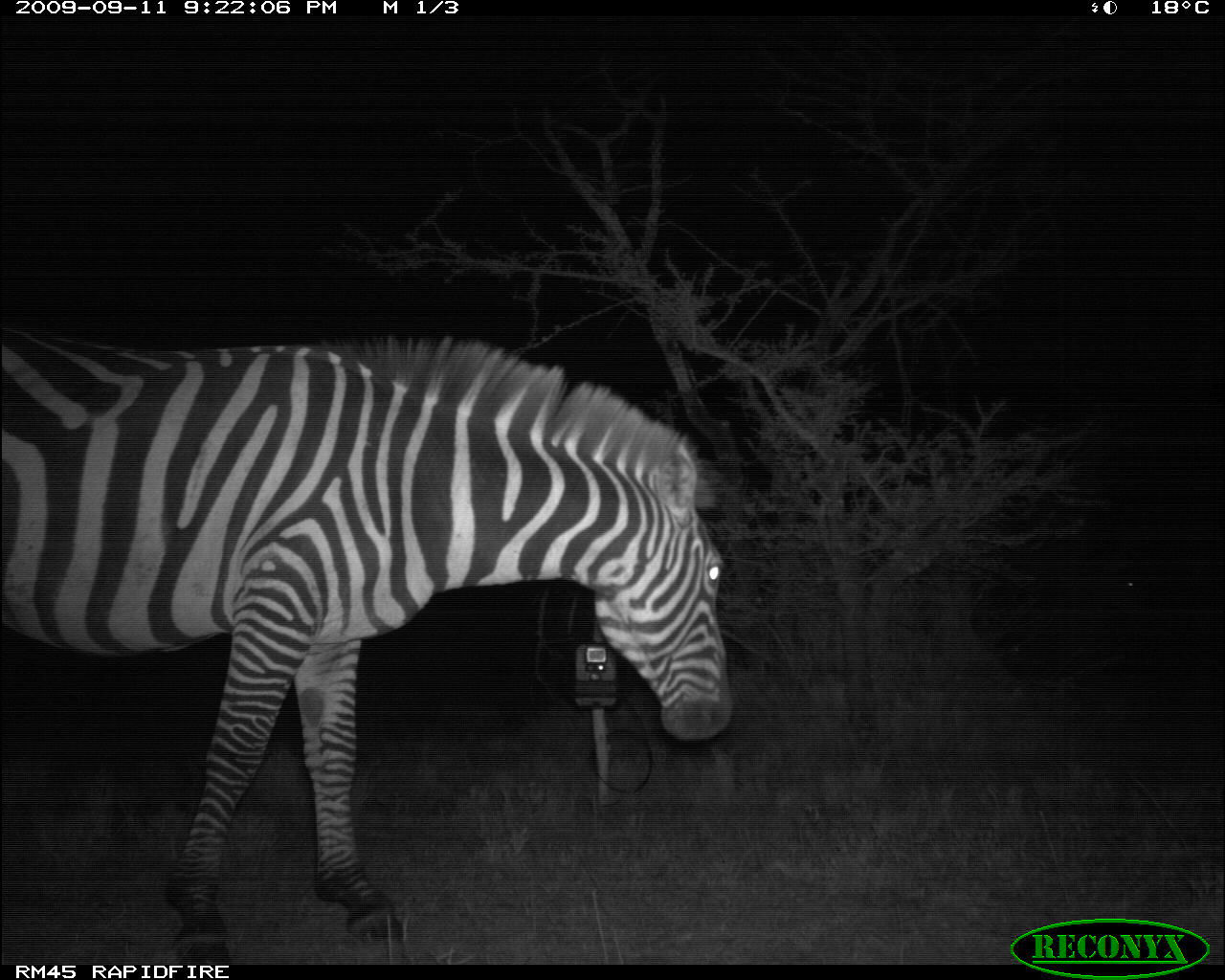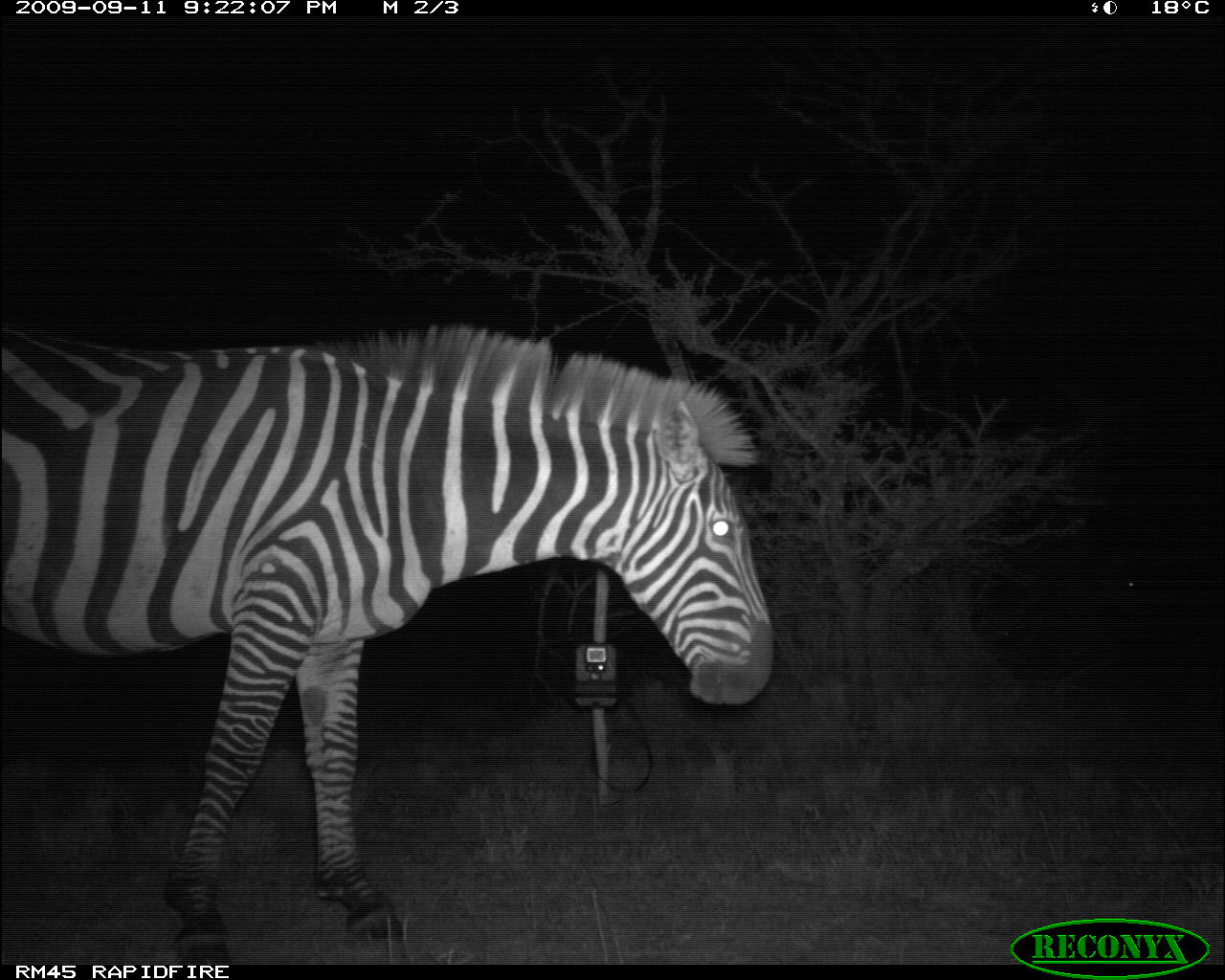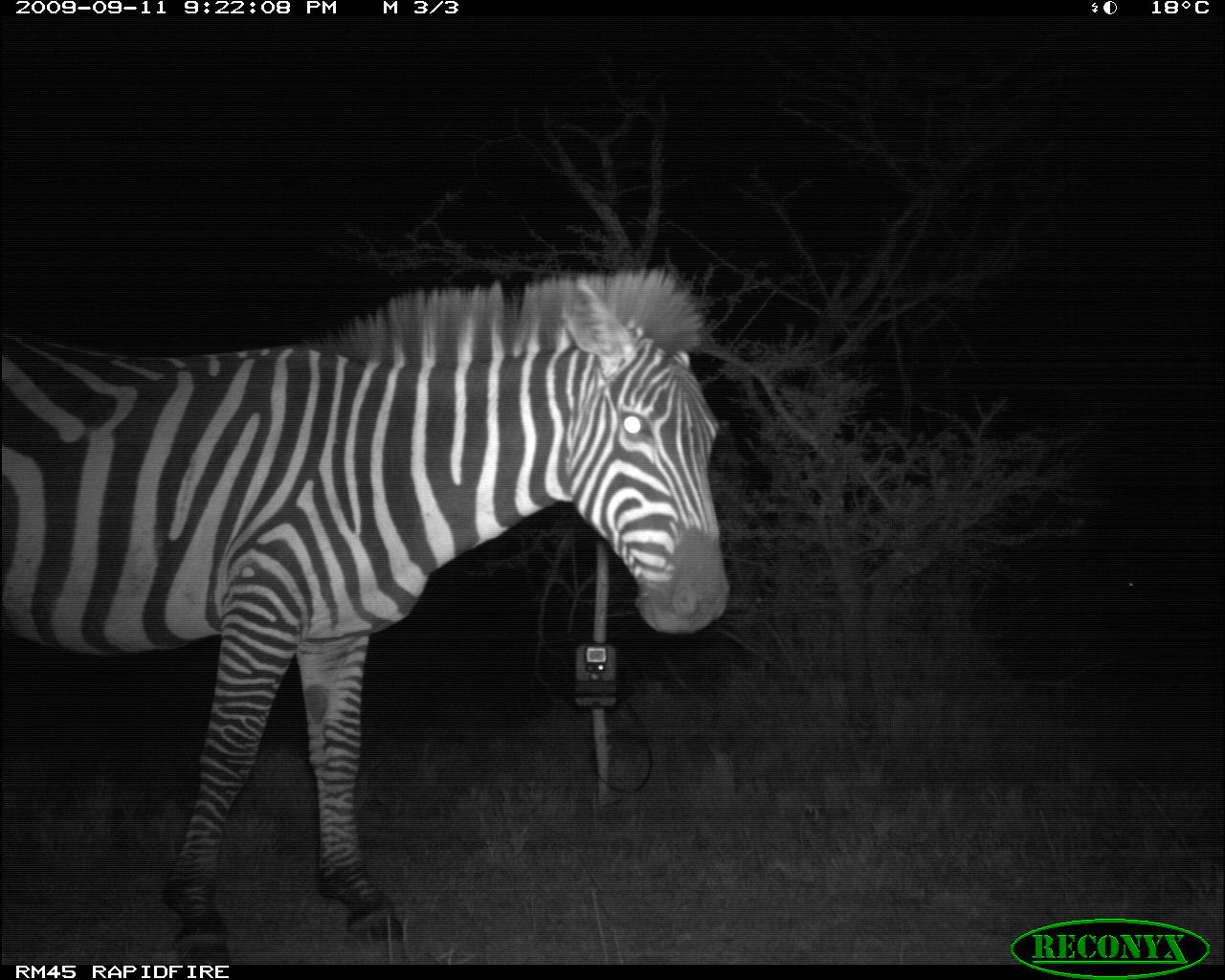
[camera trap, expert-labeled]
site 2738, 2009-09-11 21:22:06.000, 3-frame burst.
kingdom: Animalia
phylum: Chordata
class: Mammalia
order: Perissodactyla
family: Equidae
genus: Equus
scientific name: Equus quagga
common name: plains zebra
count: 1